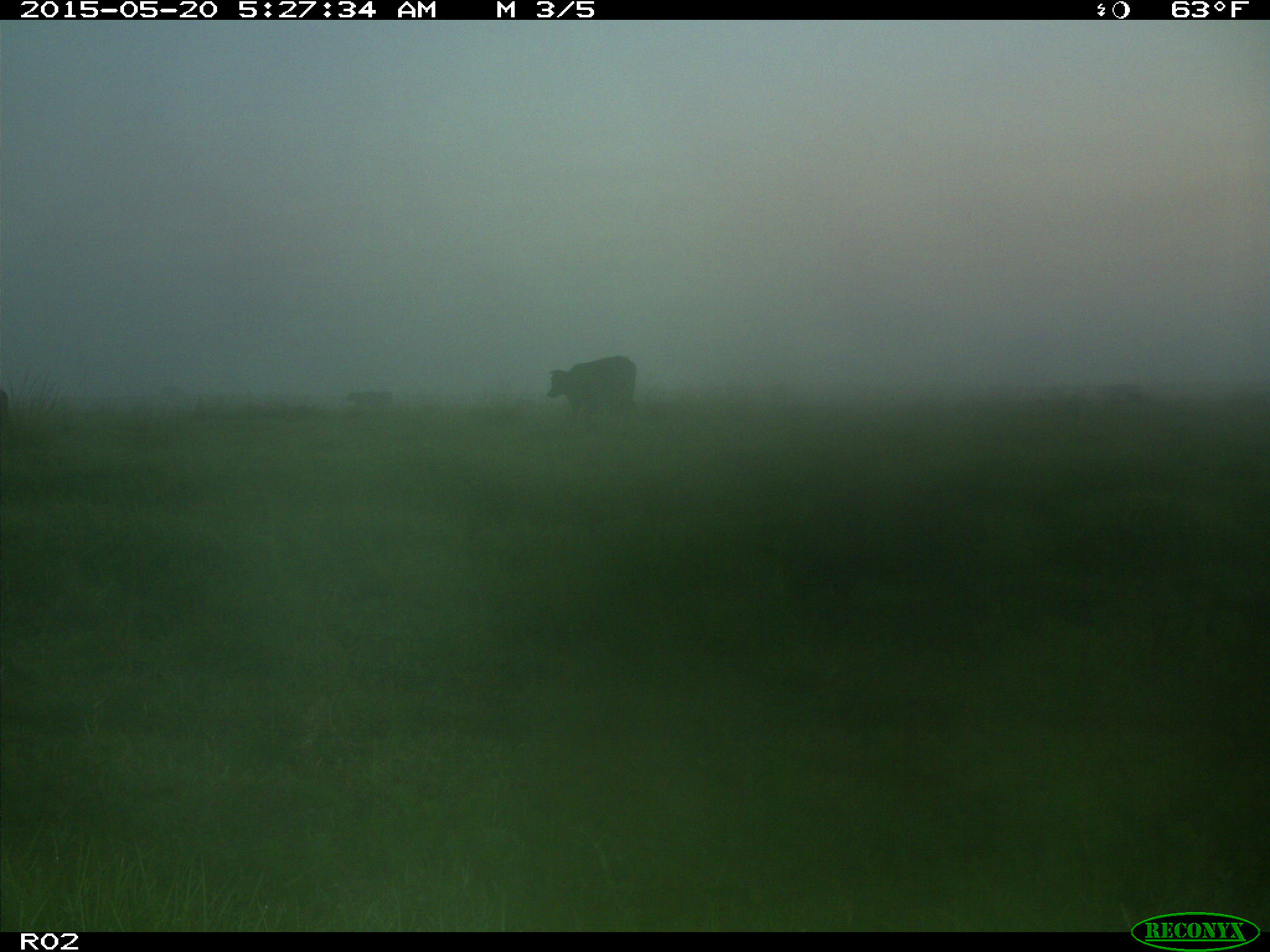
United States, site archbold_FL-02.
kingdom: Animalia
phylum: Chordata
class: Mammalia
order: Artiodactyla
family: Bovidae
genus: Bos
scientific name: Bos taurus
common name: domestic cow